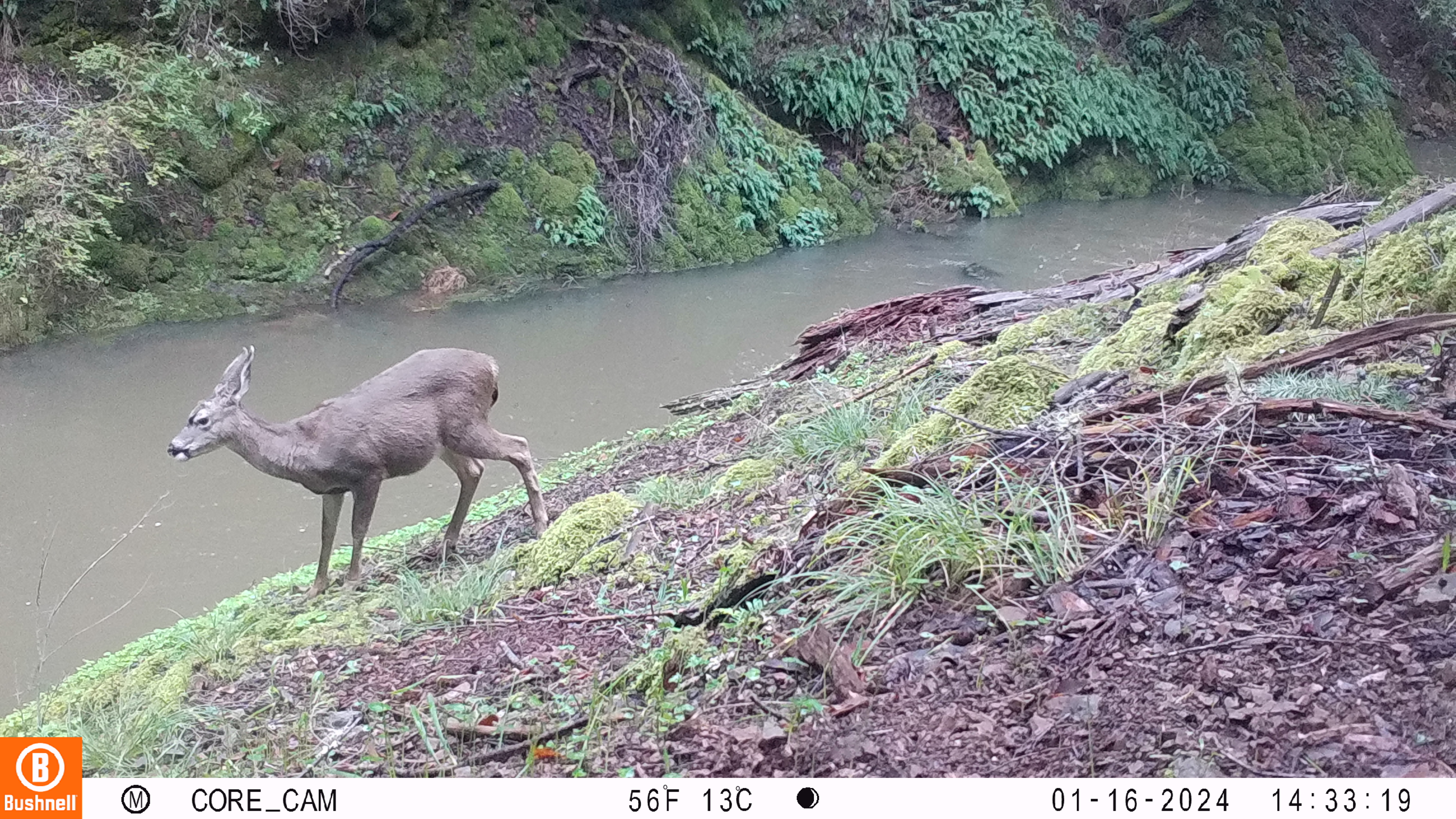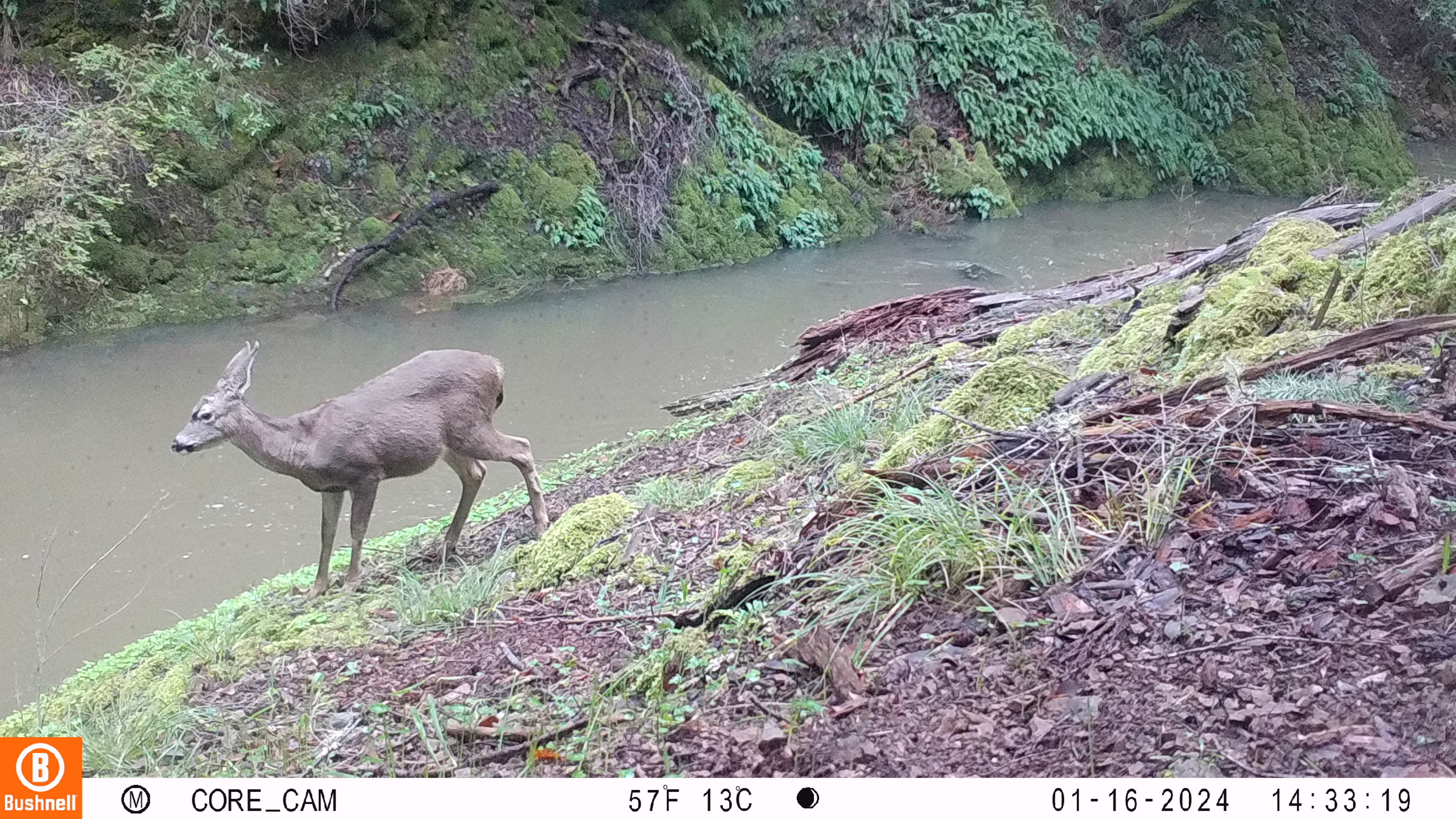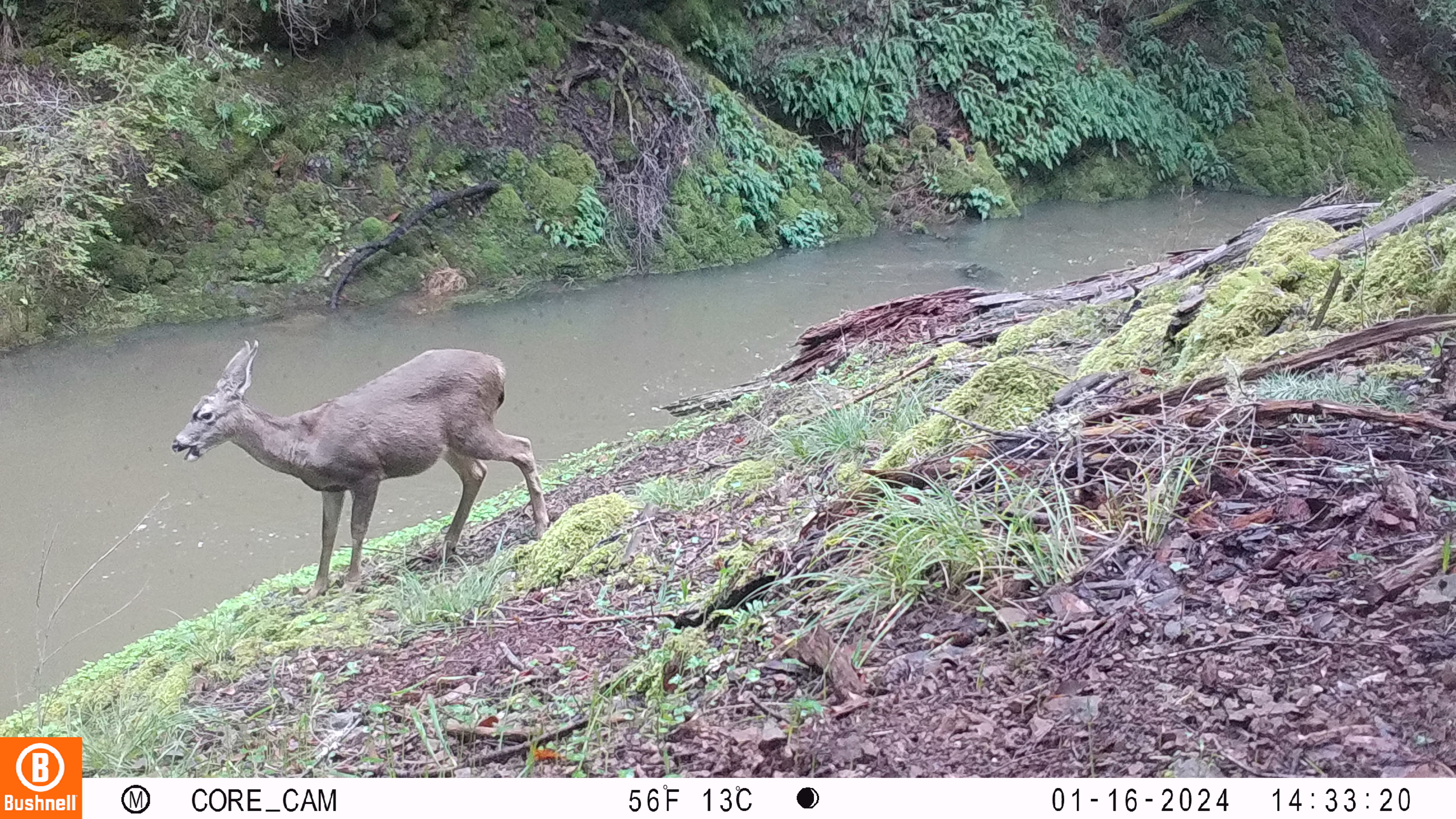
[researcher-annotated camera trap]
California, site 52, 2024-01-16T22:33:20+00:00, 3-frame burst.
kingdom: Animalia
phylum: Chordata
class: Mammalia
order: Artiodactyla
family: Cervidae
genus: Odocoileus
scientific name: Odocoileus hemionus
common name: mule deer